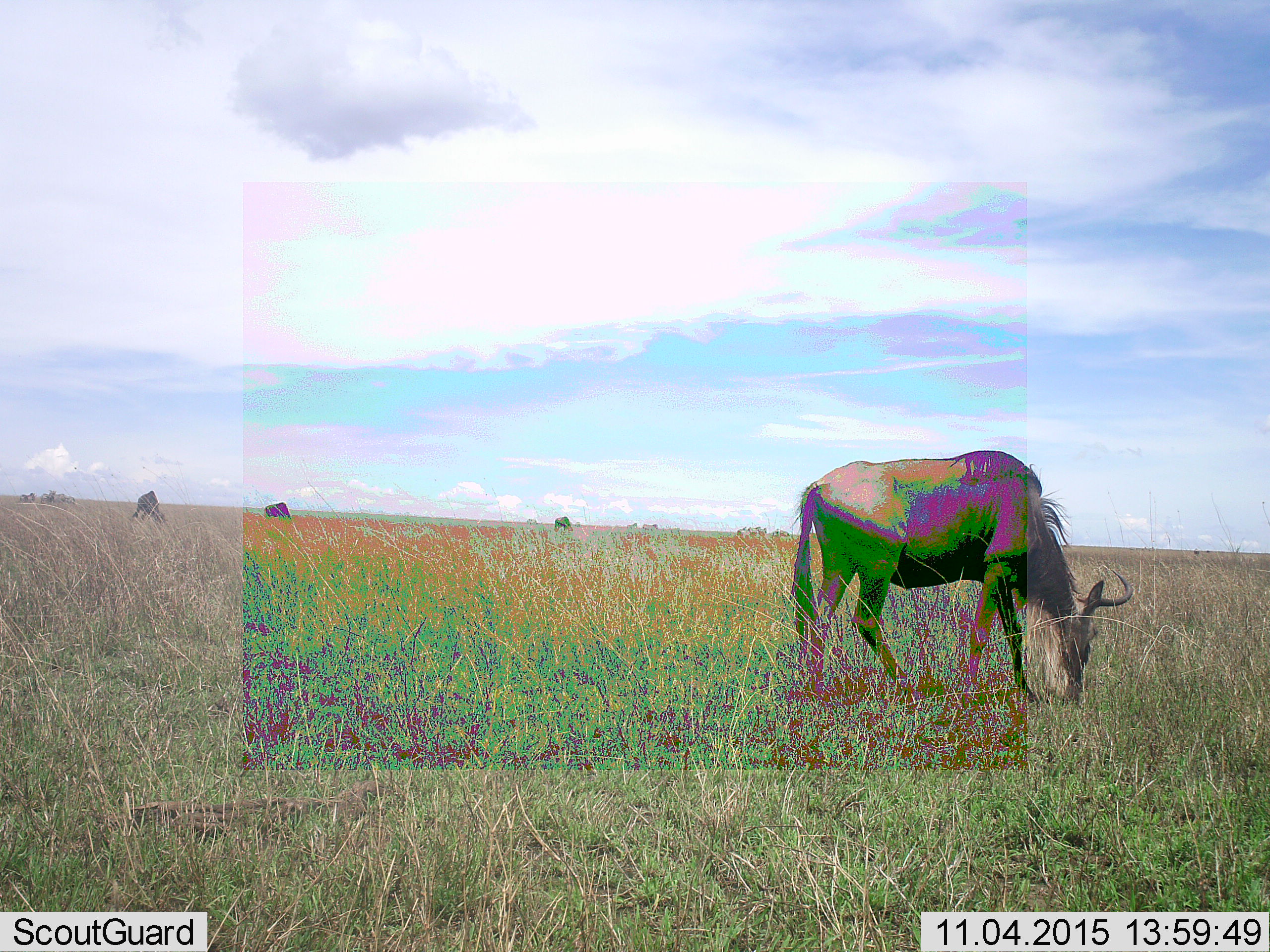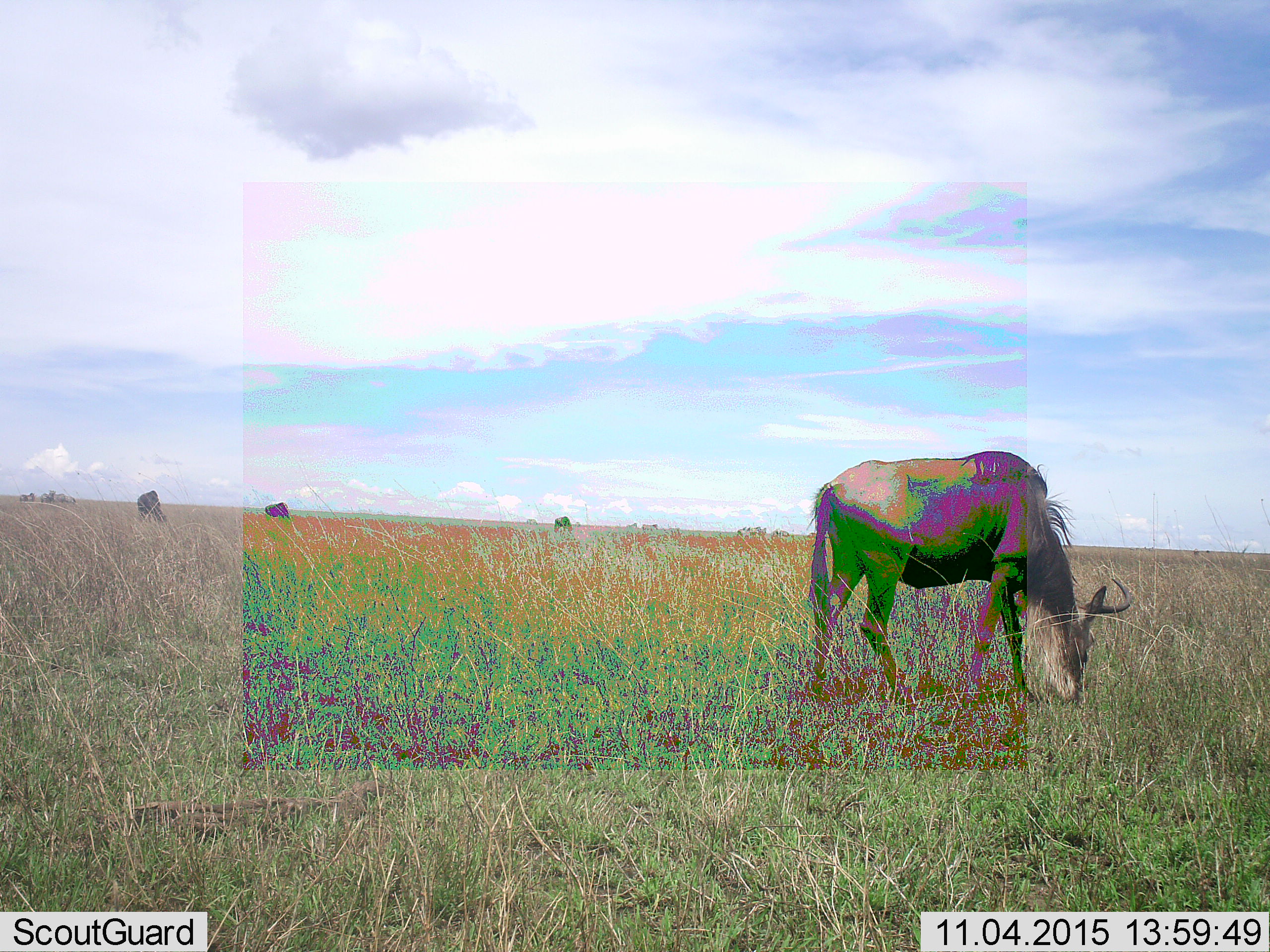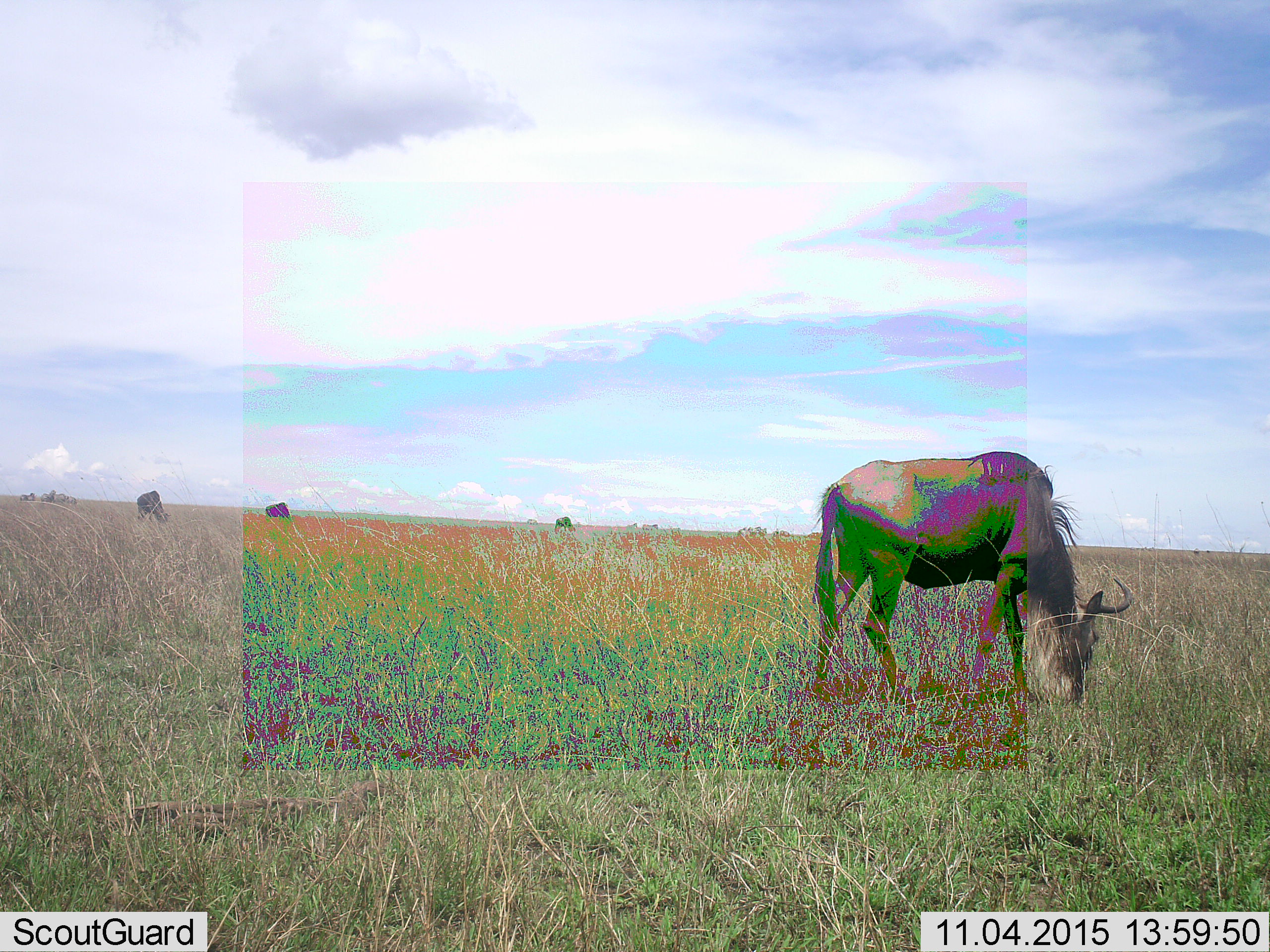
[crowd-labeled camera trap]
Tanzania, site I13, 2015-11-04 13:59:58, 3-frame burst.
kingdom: Animalia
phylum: Chordata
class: Mammalia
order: Artiodactyla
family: Bovidae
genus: Connochaetes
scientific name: Connochaetes taurinus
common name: blue wildebeest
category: wildebeest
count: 4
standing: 30%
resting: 0%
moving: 10%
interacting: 0%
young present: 0%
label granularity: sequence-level